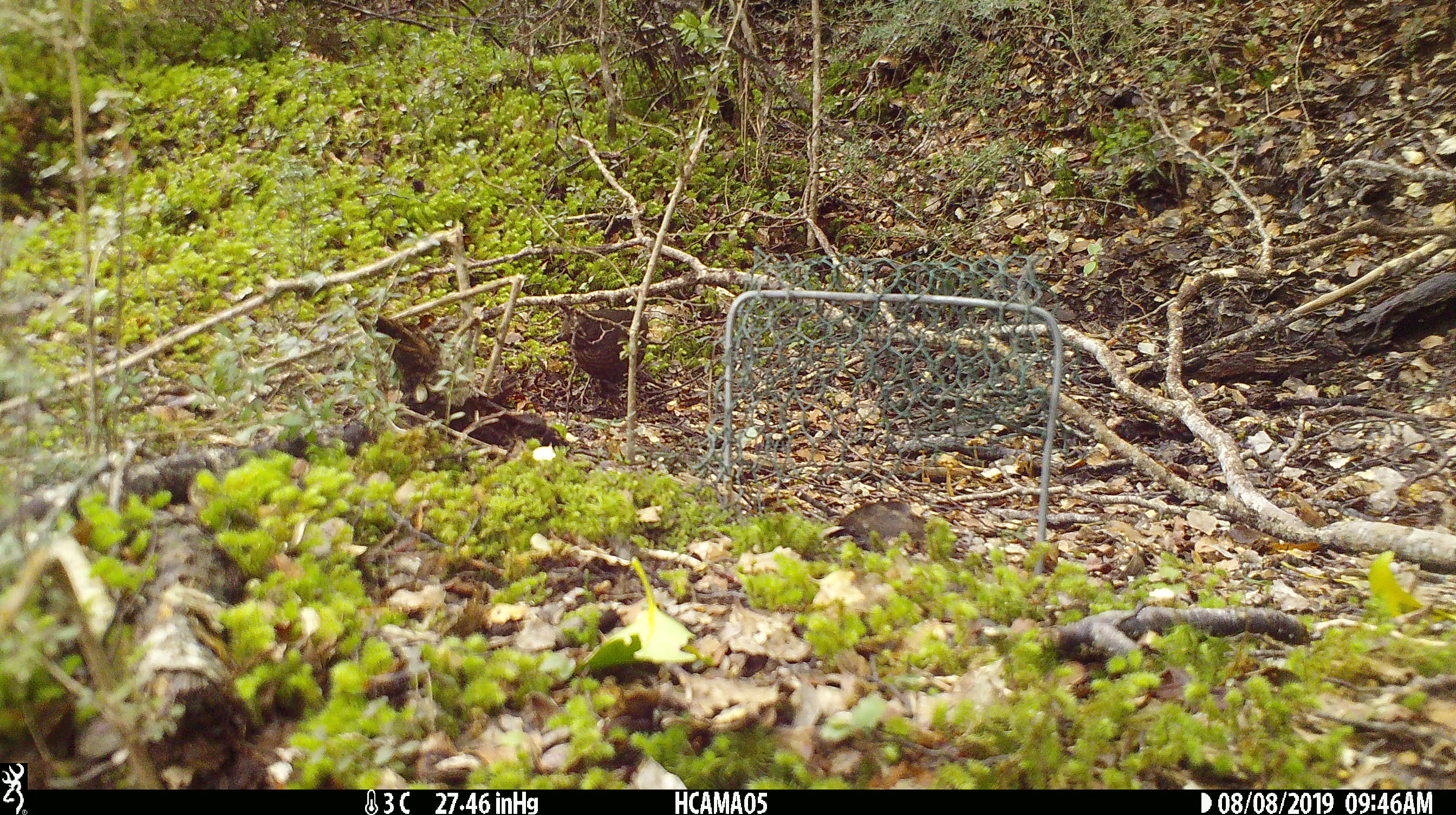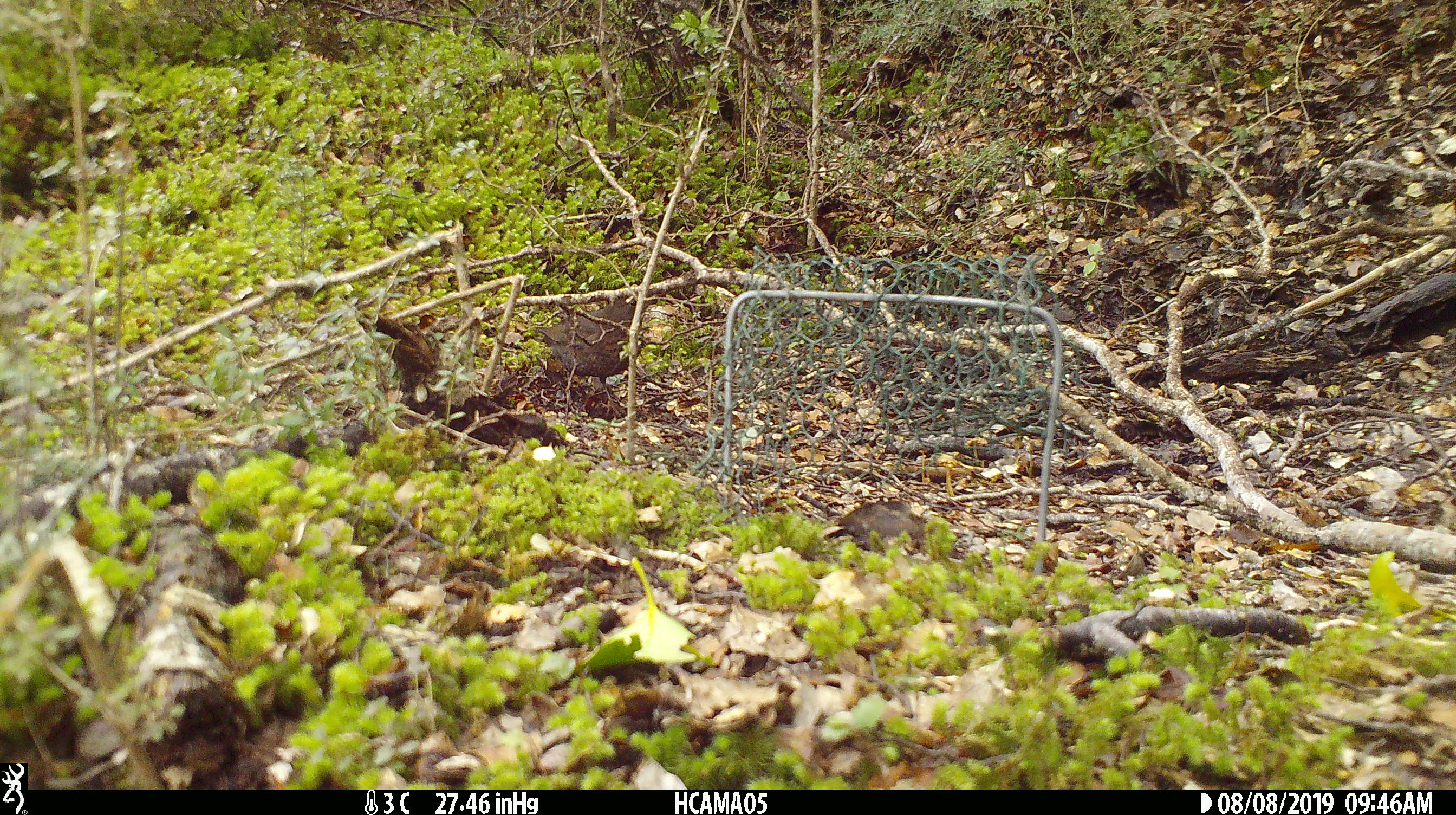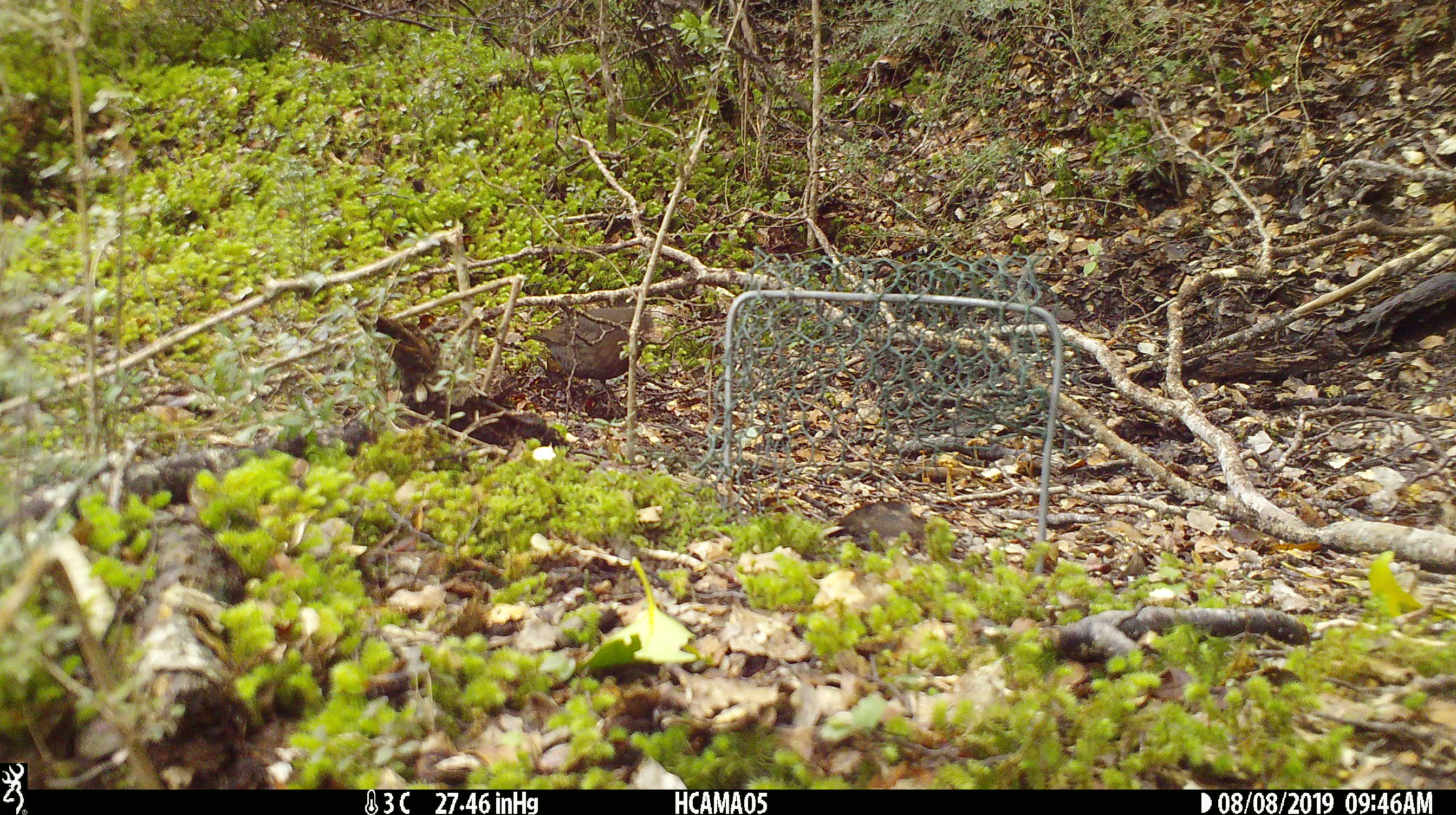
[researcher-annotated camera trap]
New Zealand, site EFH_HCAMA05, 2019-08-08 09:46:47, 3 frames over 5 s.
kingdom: Animalia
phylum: Chordata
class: Aves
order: Passeriformes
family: Turdidae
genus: Turdus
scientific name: Turdus merula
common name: eurasian blackbird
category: blackbird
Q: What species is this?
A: Blackbird (eurasian blackbird) (Turdus merula).